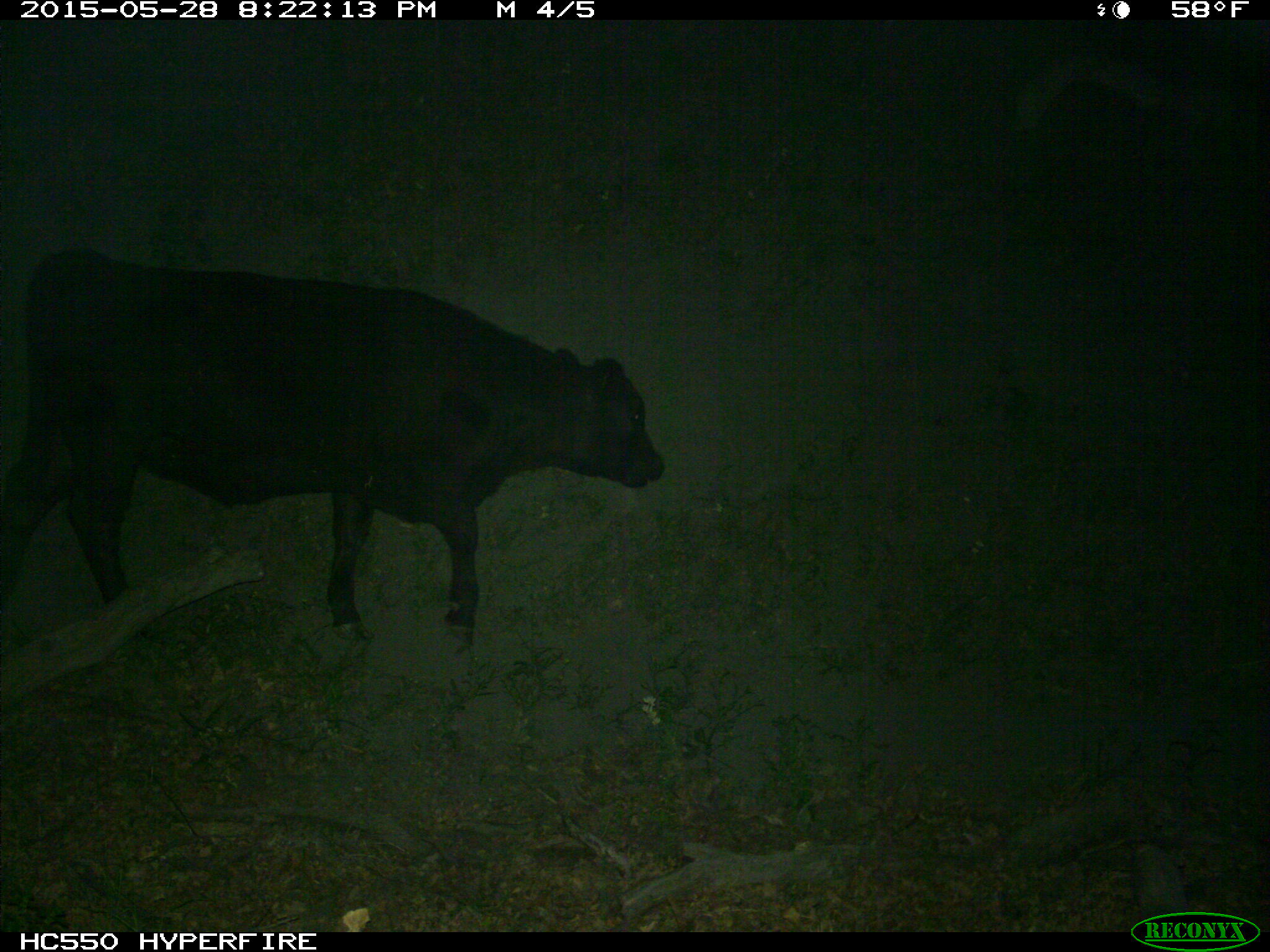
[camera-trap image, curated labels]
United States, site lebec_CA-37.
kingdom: Animalia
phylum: Chordata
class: Mammalia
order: Artiodactyla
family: Bovidae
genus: Bos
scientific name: Bos taurus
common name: domestic cow